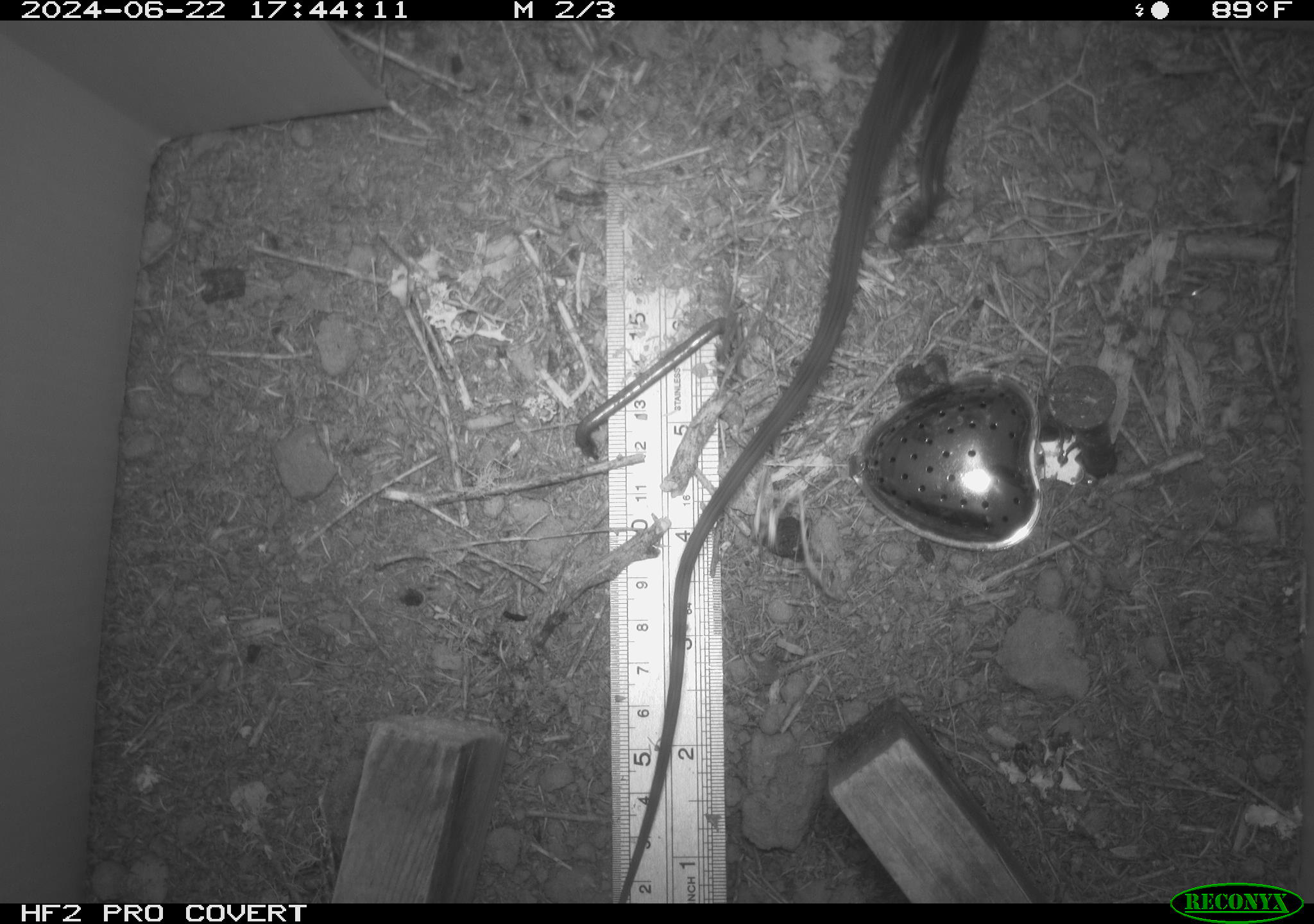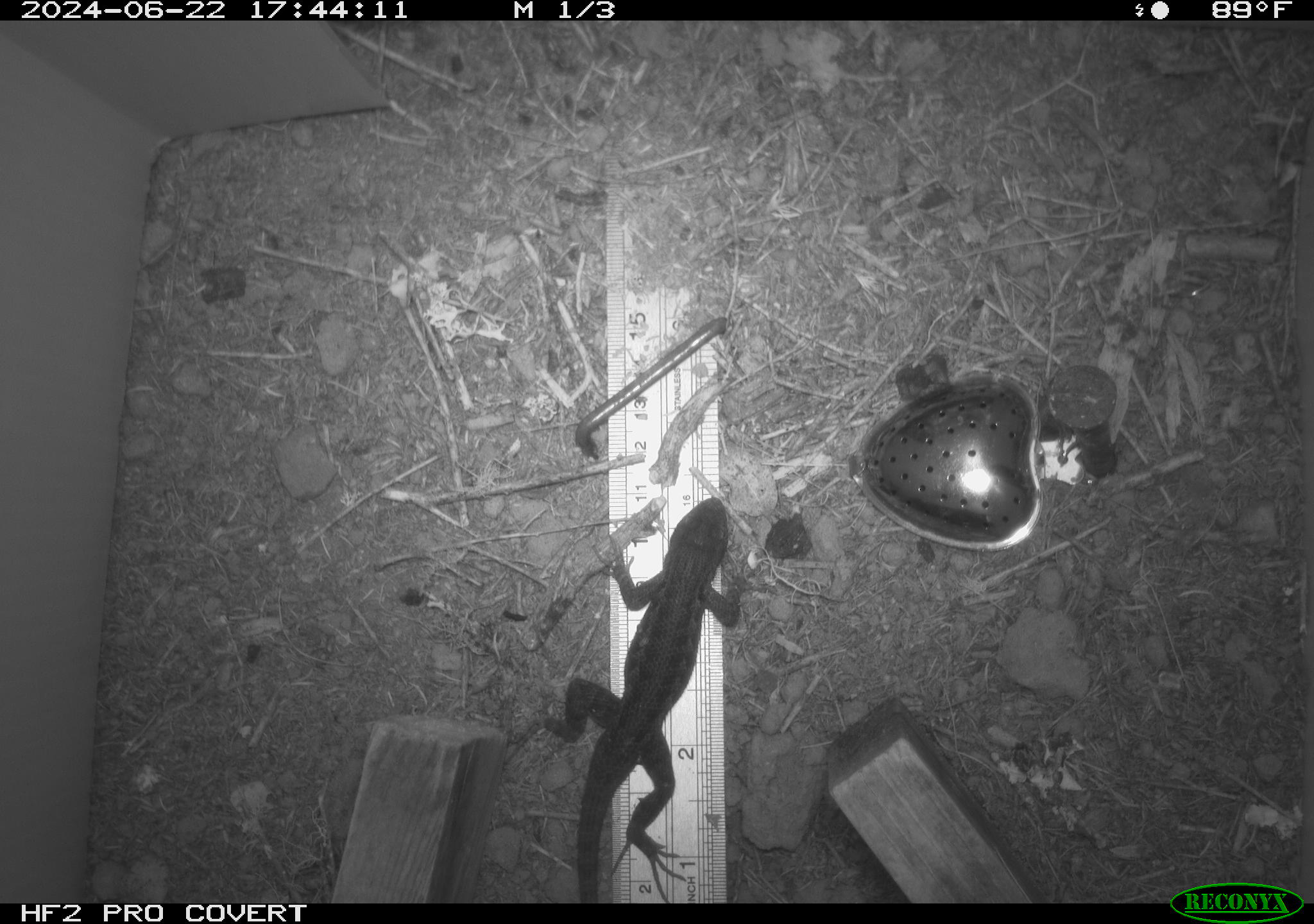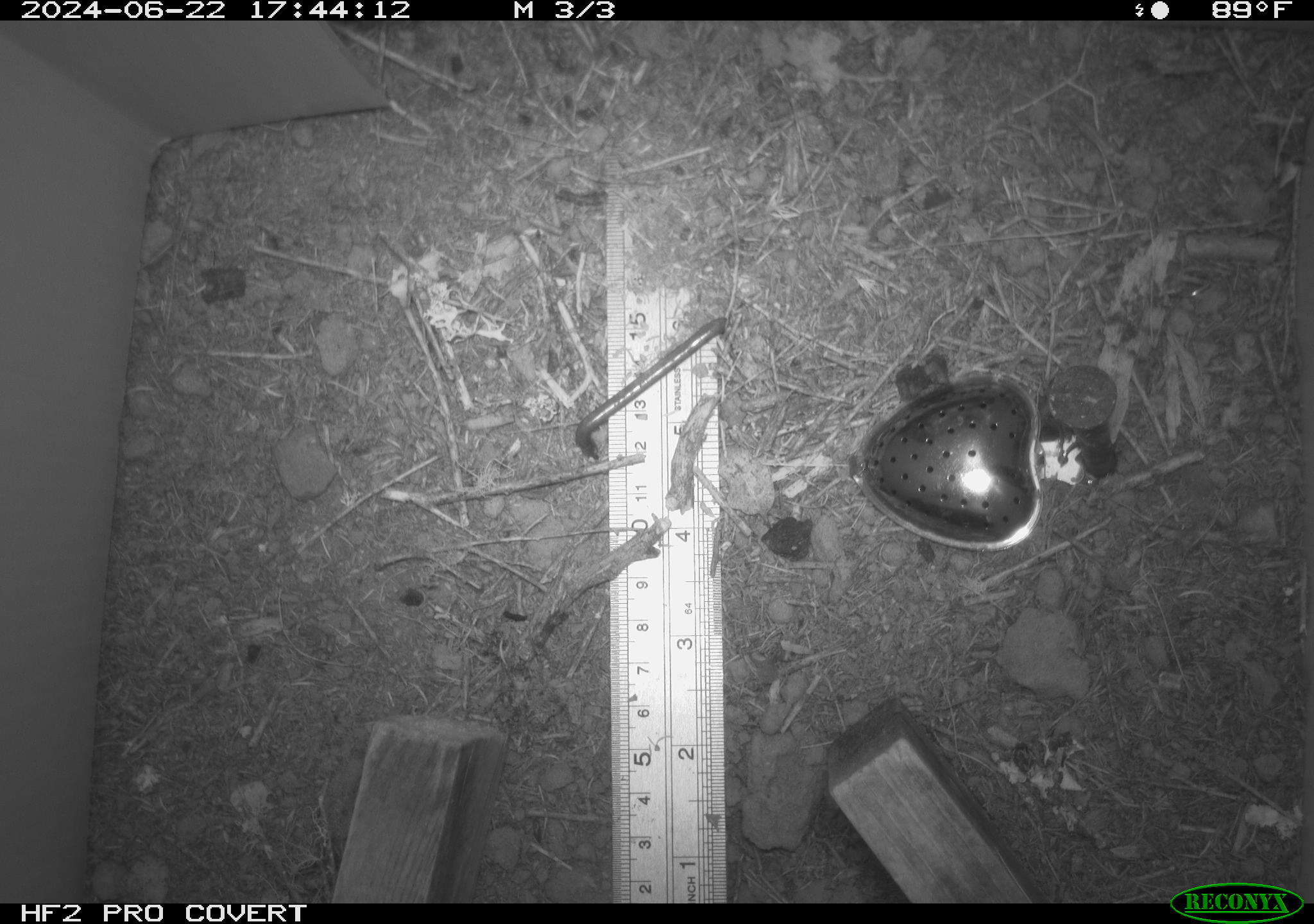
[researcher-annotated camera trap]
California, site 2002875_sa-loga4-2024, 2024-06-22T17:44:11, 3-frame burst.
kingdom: Animalia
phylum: Chordata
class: Reptilia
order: Squamata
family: Phrynosomatidae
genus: Sceloporus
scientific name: Sceloporus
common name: spiny lizards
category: sceloporus species